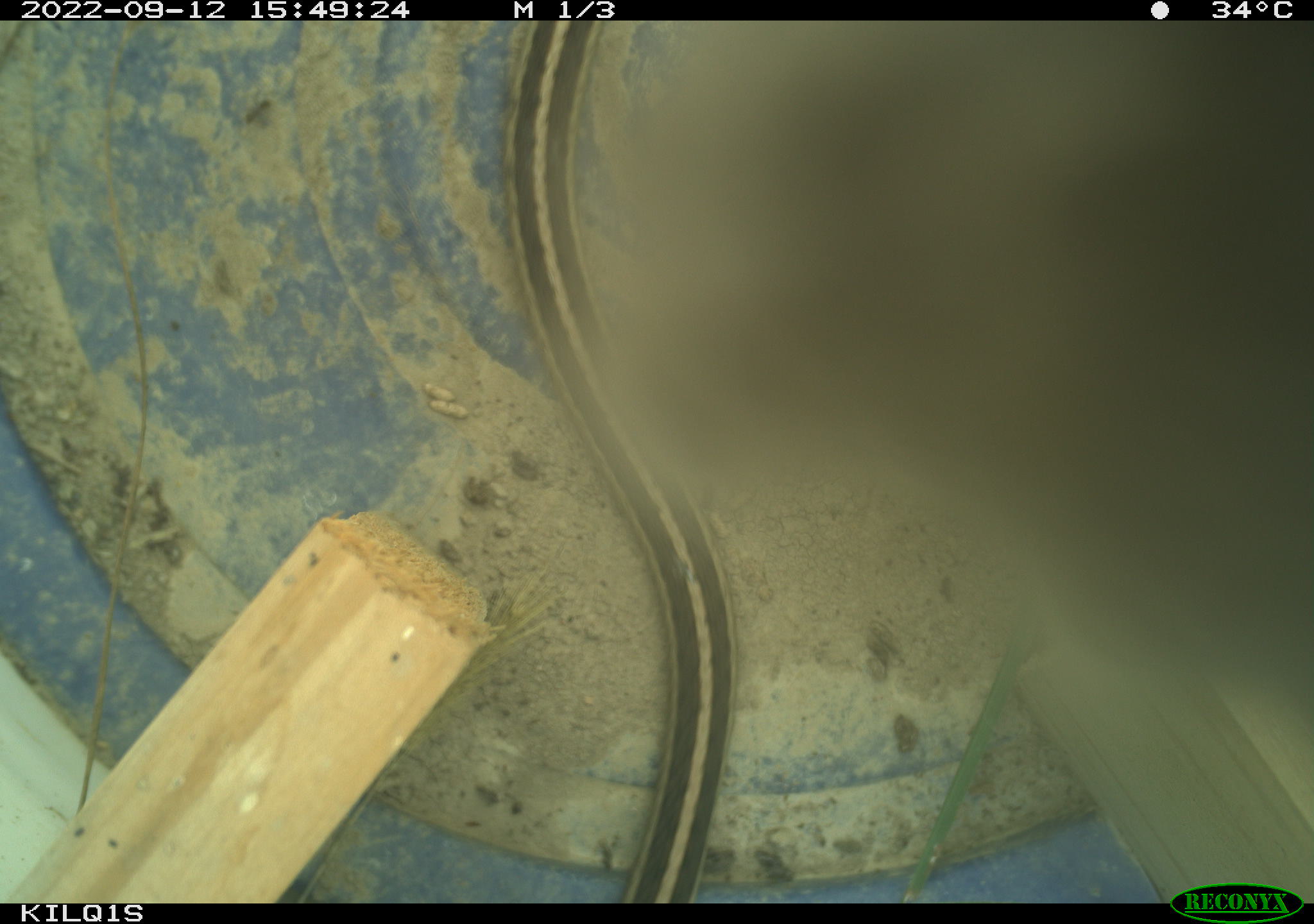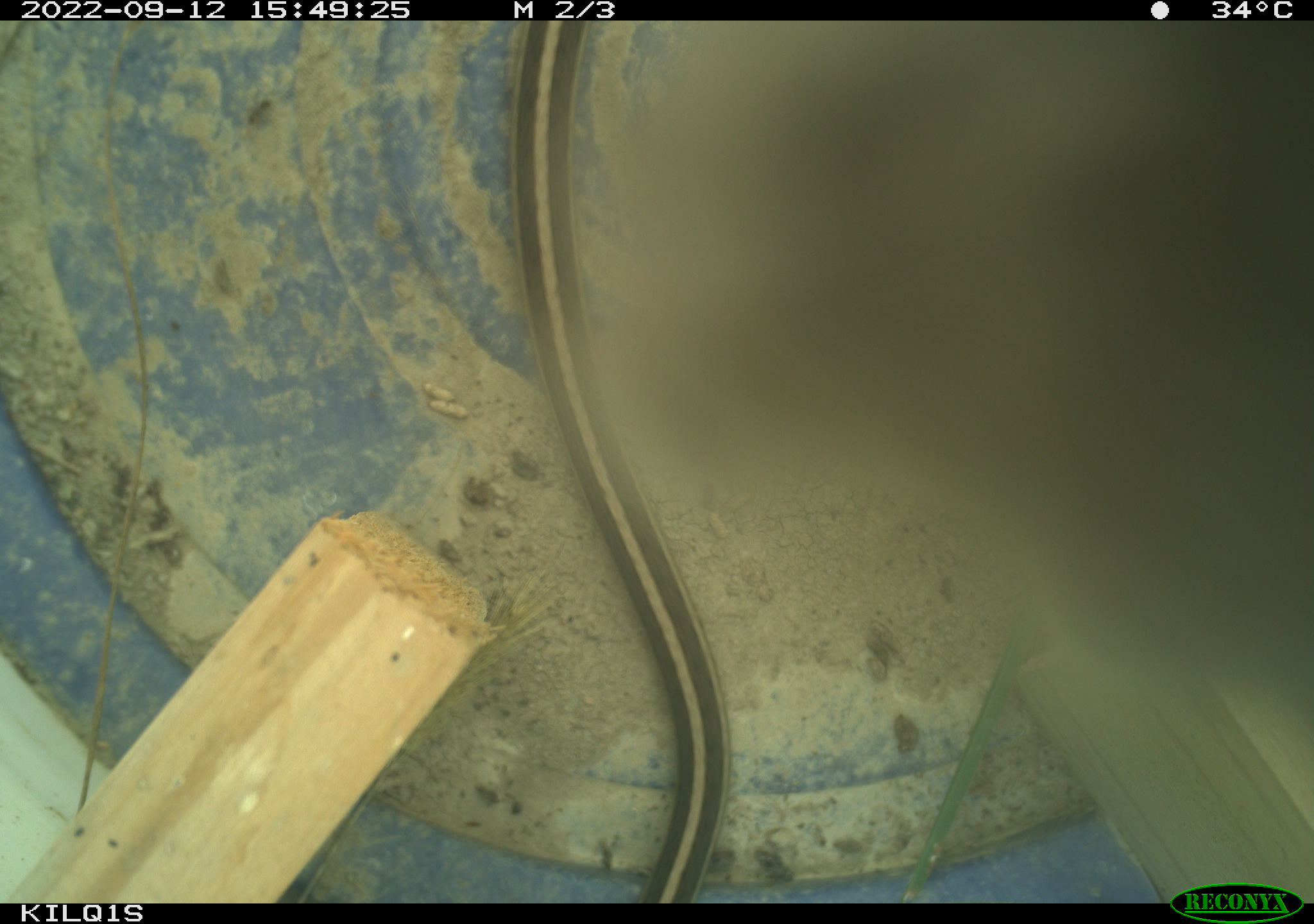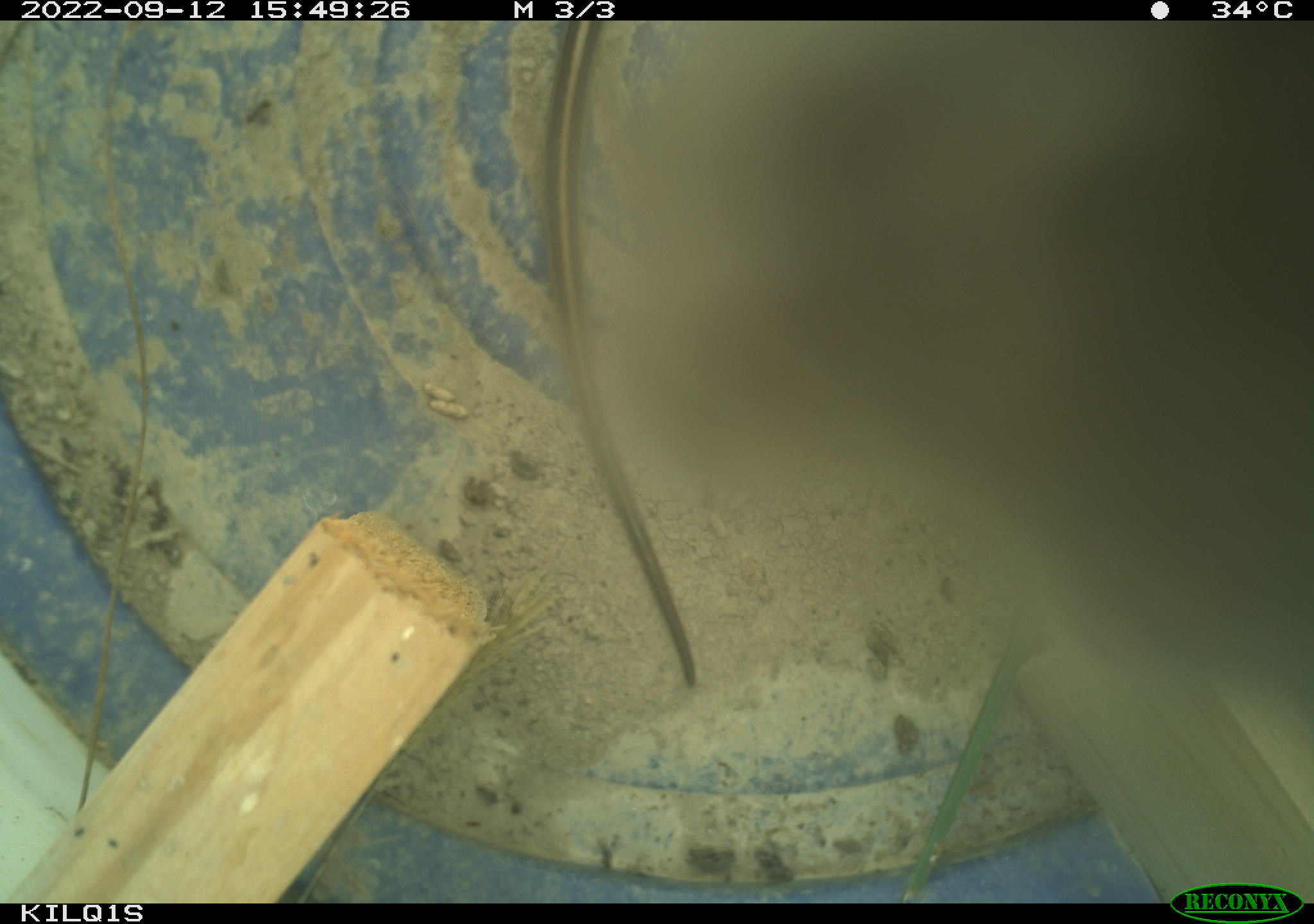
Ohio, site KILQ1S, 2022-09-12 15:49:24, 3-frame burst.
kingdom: Animalia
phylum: Chordata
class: Reptilia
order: Squamata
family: Colubridae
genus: Thamnophis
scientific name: Thamnophis sirtalis sirtalis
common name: eastern gartersnake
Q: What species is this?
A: Eastern gartersnake (Thamnophis sirtalis sirtalis).